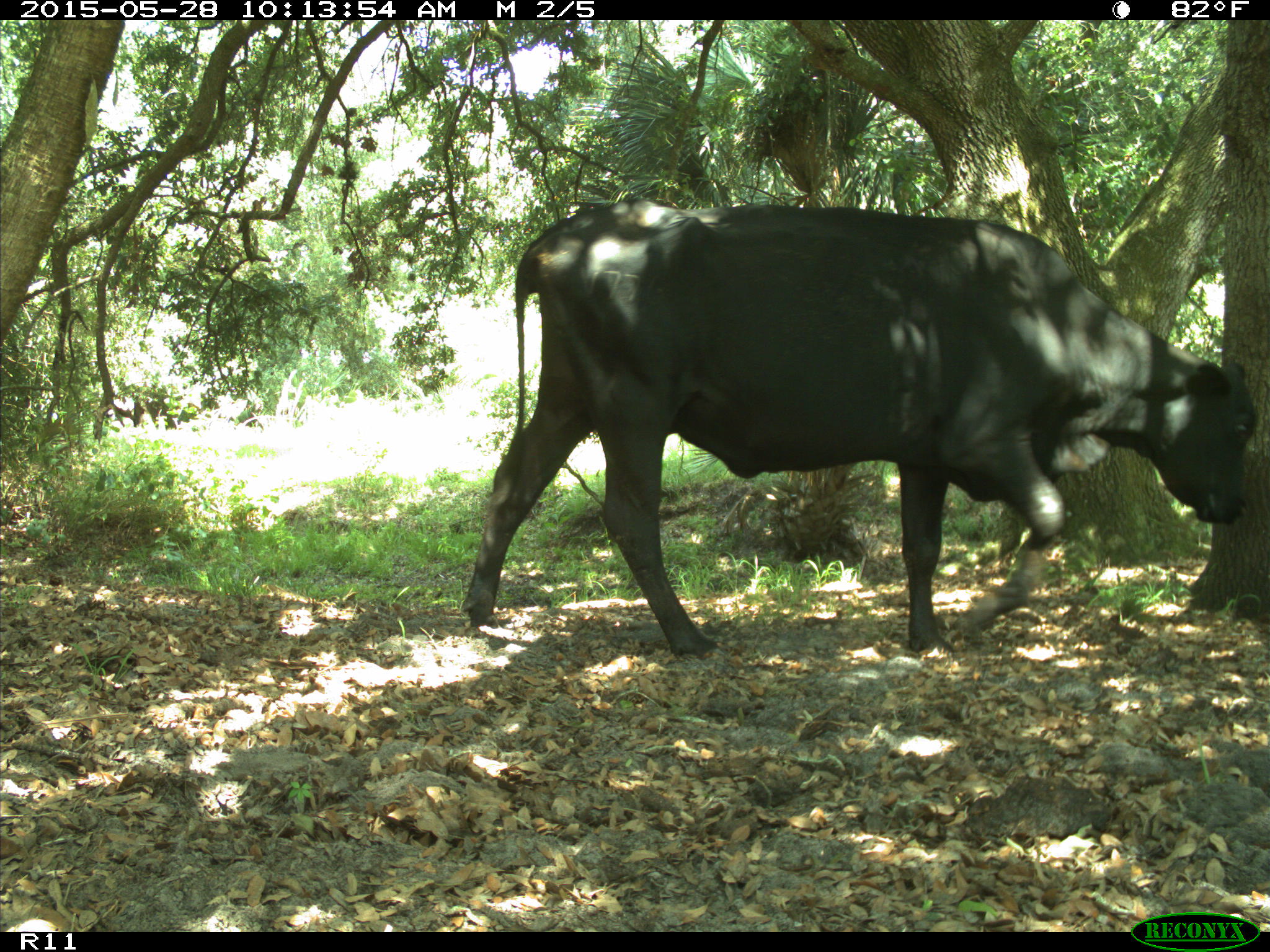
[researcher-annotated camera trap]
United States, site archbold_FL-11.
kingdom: Animalia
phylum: Chordata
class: Mammalia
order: Artiodactyla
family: Bovidae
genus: Bos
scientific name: Bos taurus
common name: domestic cow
Bos taurus (domestic cow).